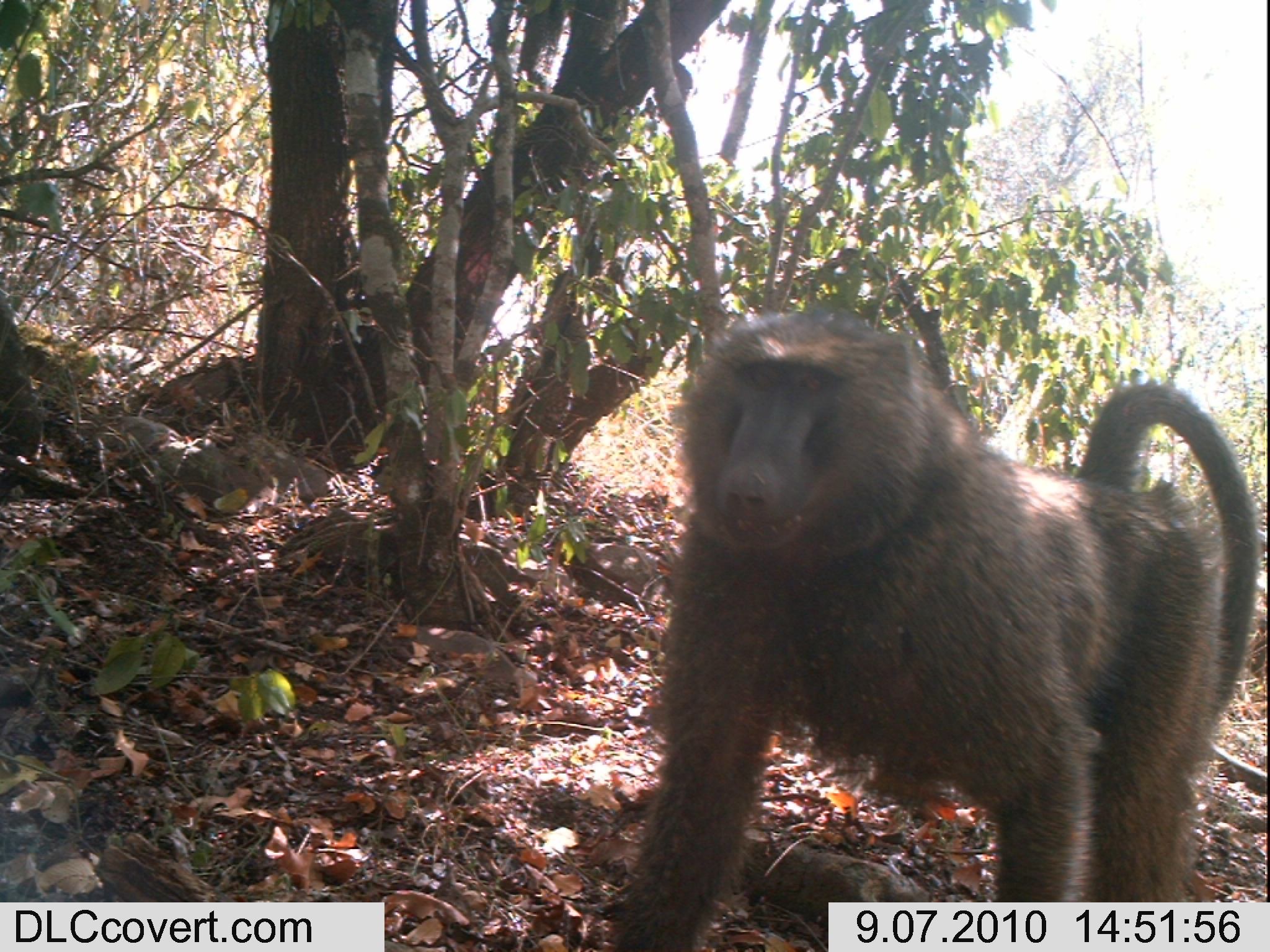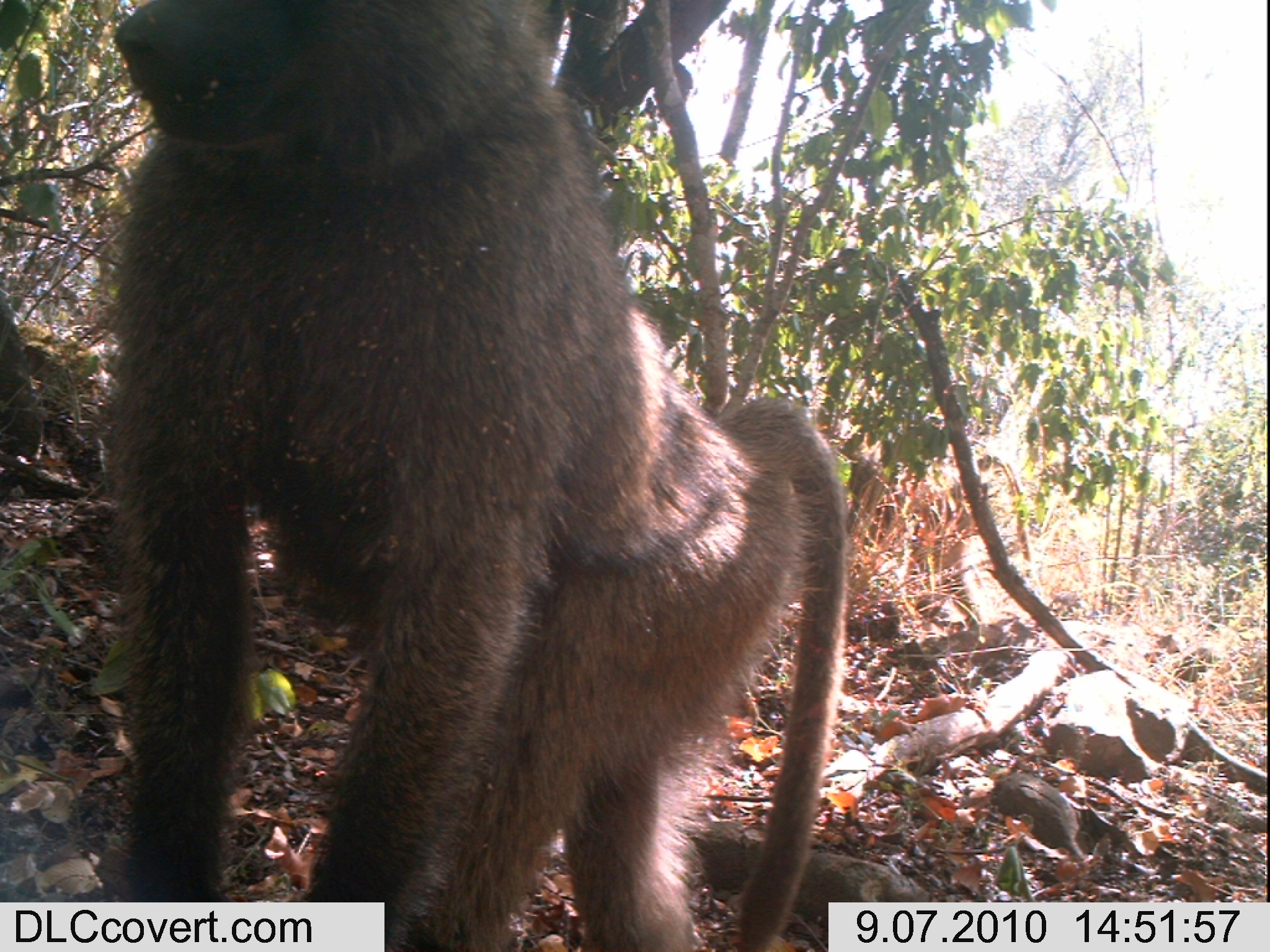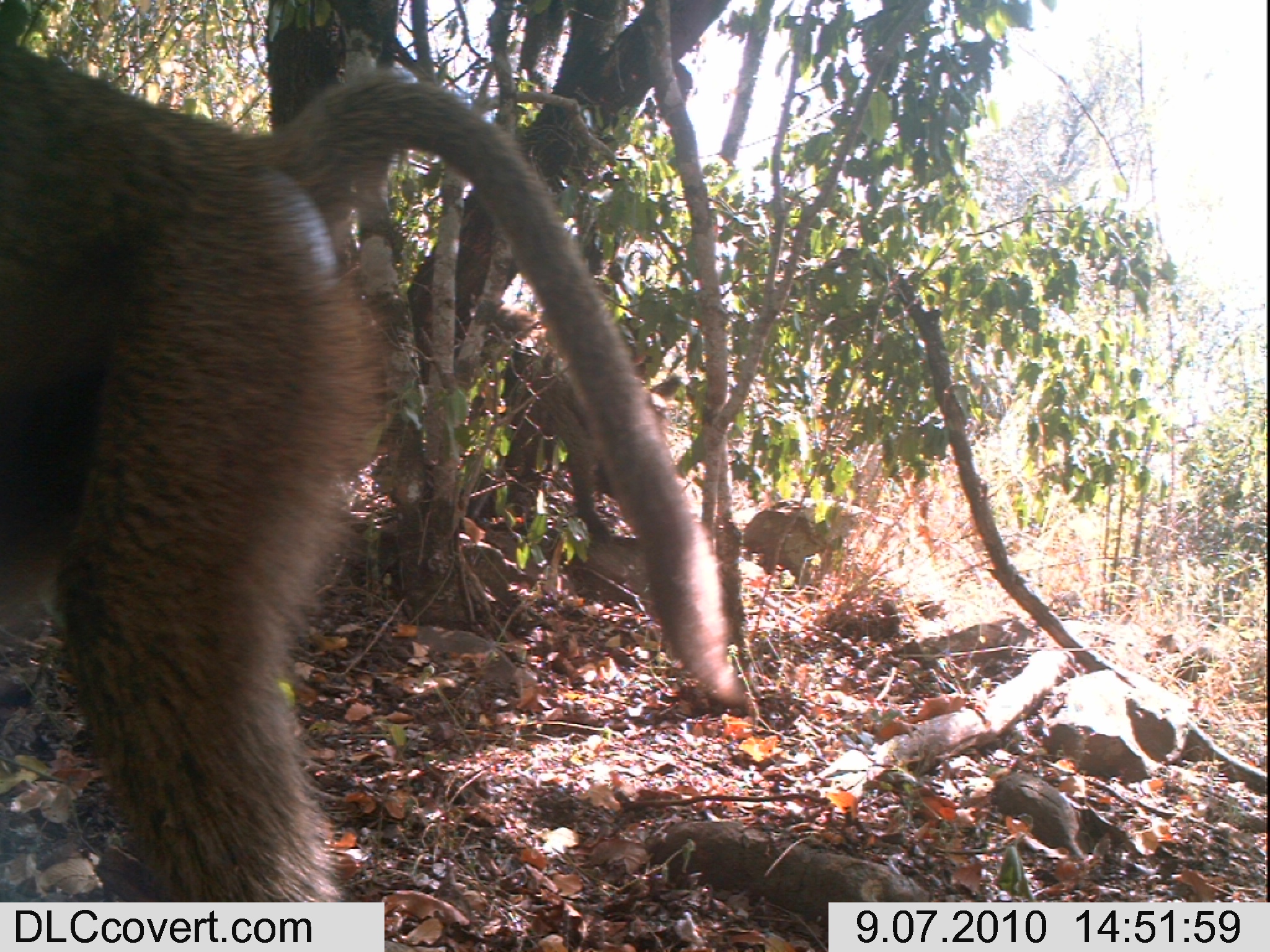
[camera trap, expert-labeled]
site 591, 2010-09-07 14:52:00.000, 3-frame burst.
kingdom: Animalia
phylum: Chordata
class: Mammalia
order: Primates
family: Cercopithecidae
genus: Papio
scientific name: Papio anubis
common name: olive baboon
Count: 1.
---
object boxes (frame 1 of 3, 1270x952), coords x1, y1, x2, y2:
papio anubis: 607, 297, 1257, 952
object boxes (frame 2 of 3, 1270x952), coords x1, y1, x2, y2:
papio anubis: 104, 0, 850, 952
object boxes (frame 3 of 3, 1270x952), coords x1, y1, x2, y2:
papio anubis: 0, 38, 736, 903